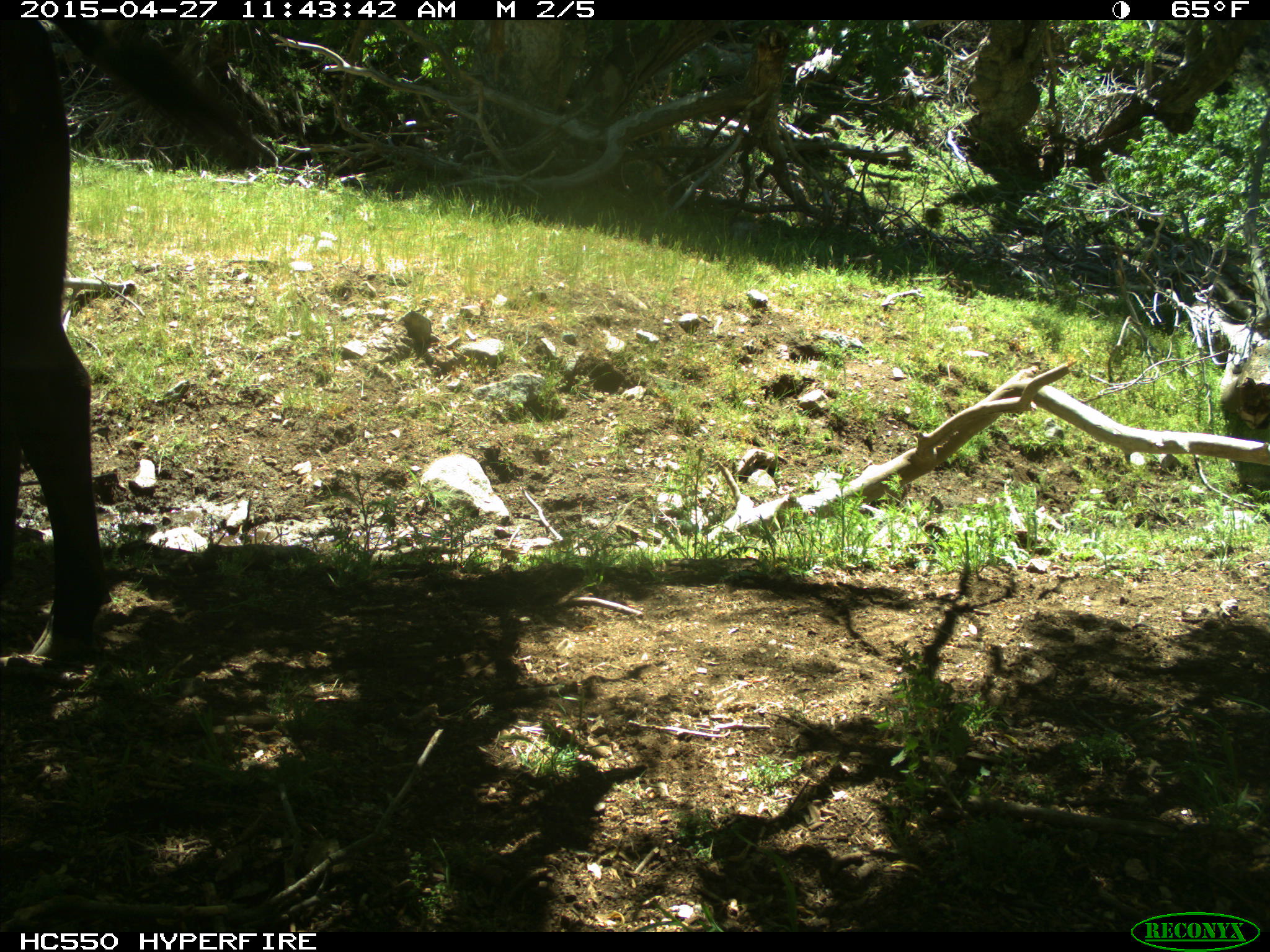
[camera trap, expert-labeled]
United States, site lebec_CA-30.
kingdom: Animalia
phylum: Chordata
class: Mammalia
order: Artiodactyla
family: Bovidae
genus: Bos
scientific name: Bos taurus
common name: domestic cow